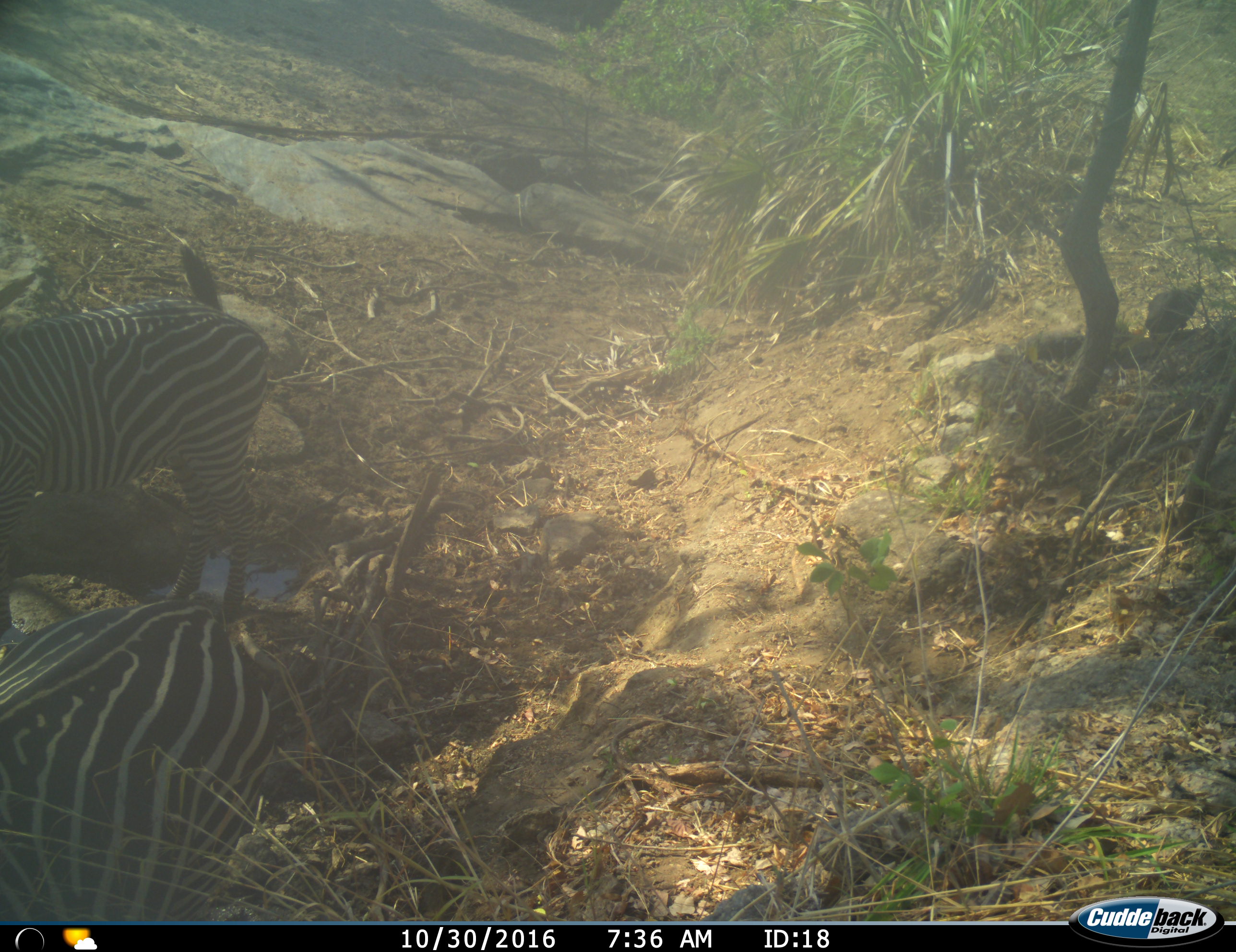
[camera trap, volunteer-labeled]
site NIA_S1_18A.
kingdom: Animalia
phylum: Chordata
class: Mammalia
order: Perissodactyla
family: Equidae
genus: Equus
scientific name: Equus quagga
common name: plains zebra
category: zebraplains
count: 2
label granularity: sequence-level